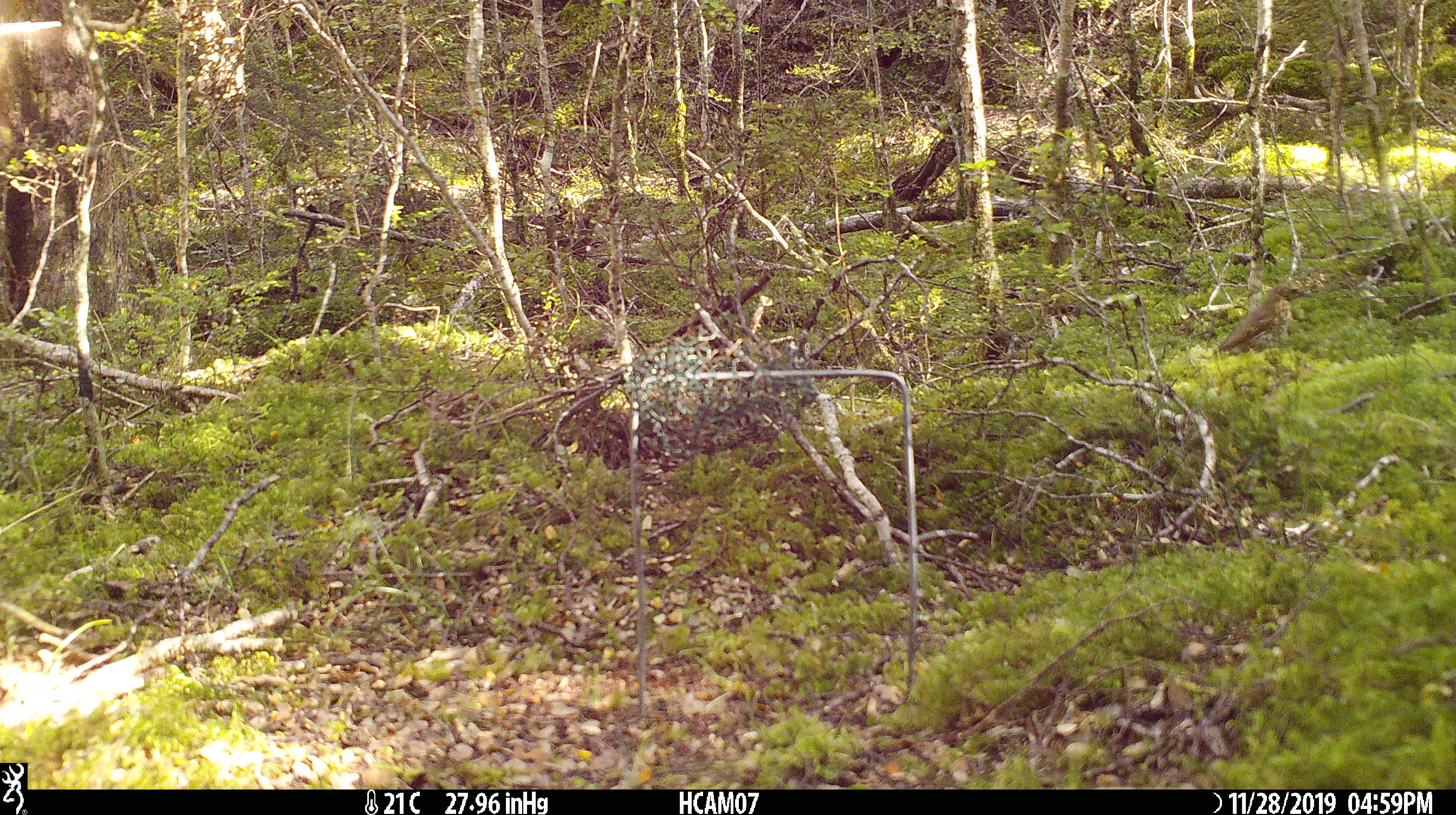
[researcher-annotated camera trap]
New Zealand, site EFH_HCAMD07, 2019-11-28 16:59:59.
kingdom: Animalia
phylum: Chordata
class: Aves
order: Passeriformes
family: Turdidae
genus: Turdus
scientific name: Turdus philomelos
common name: song thrush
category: thrush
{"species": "thrush (song thrush) (Turdus philomelos)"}